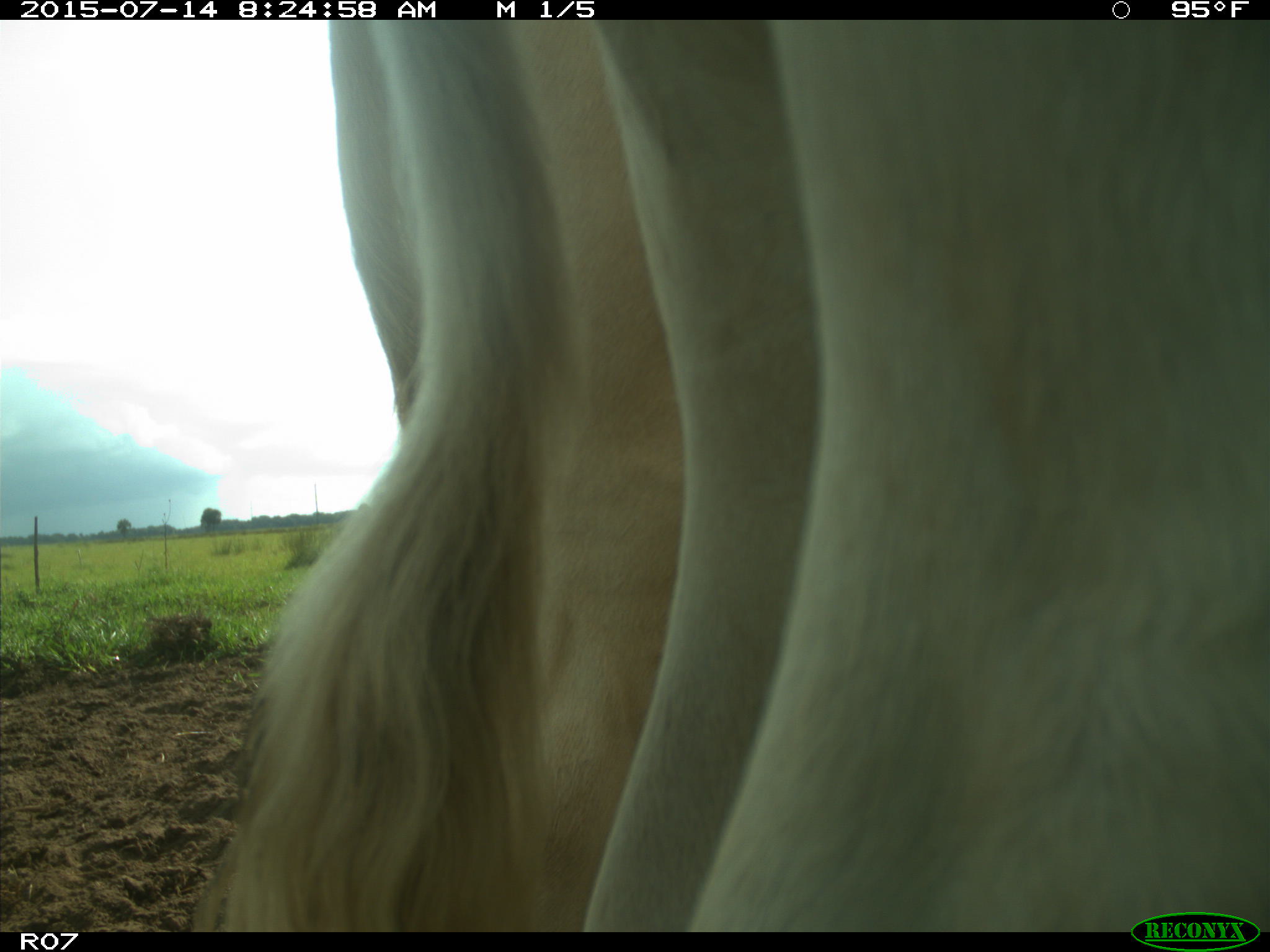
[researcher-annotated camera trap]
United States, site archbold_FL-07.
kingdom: Animalia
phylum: Chordata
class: Mammalia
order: Artiodactyla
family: Bovidae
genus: Bos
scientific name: Bos taurus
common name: domestic cow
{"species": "Bos taurus (domestic cow)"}